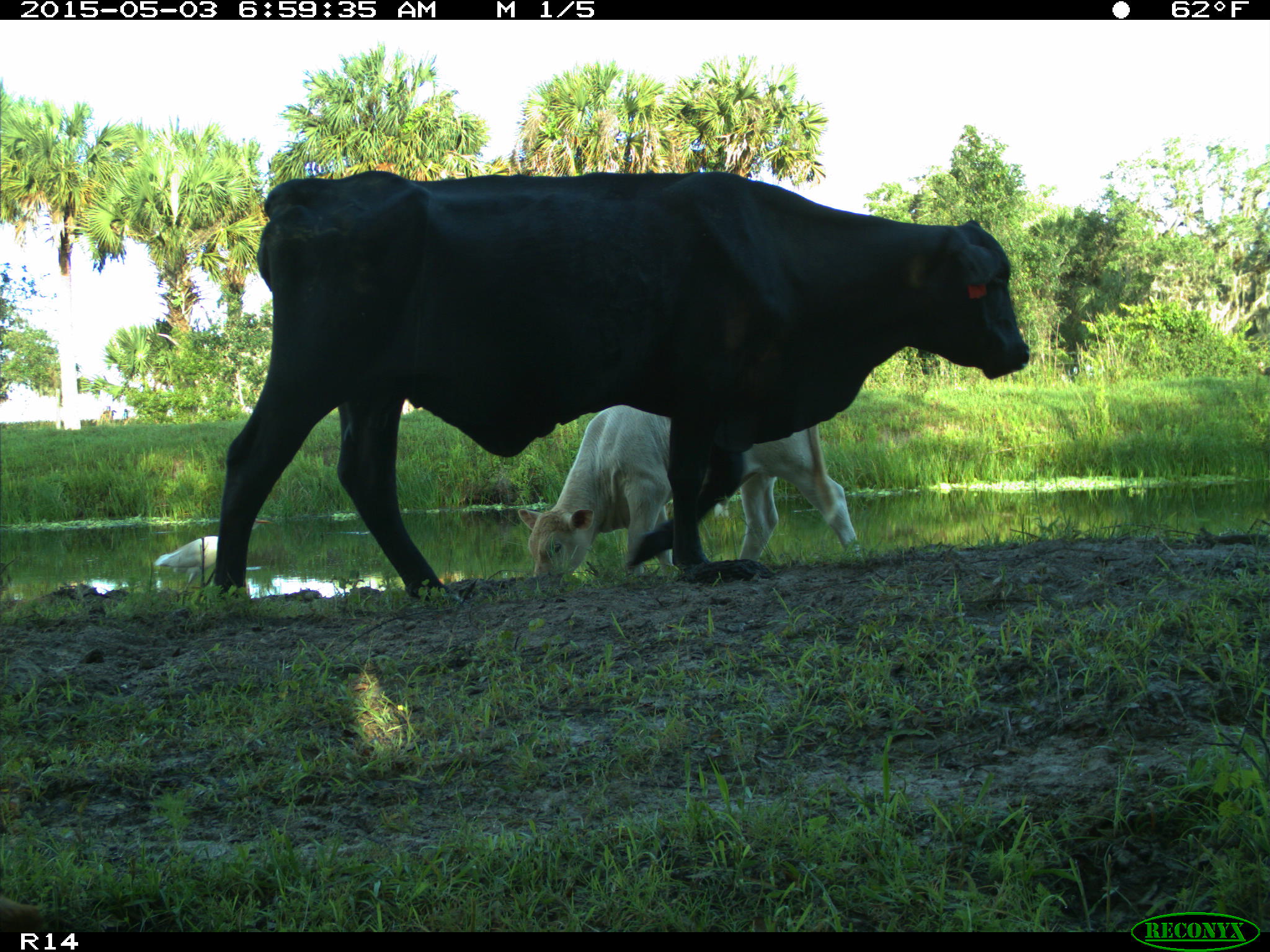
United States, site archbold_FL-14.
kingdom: Animalia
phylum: Chordata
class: Mammalia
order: Artiodactyla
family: Bovidae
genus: Bos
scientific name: Bos taurus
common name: domestic cow